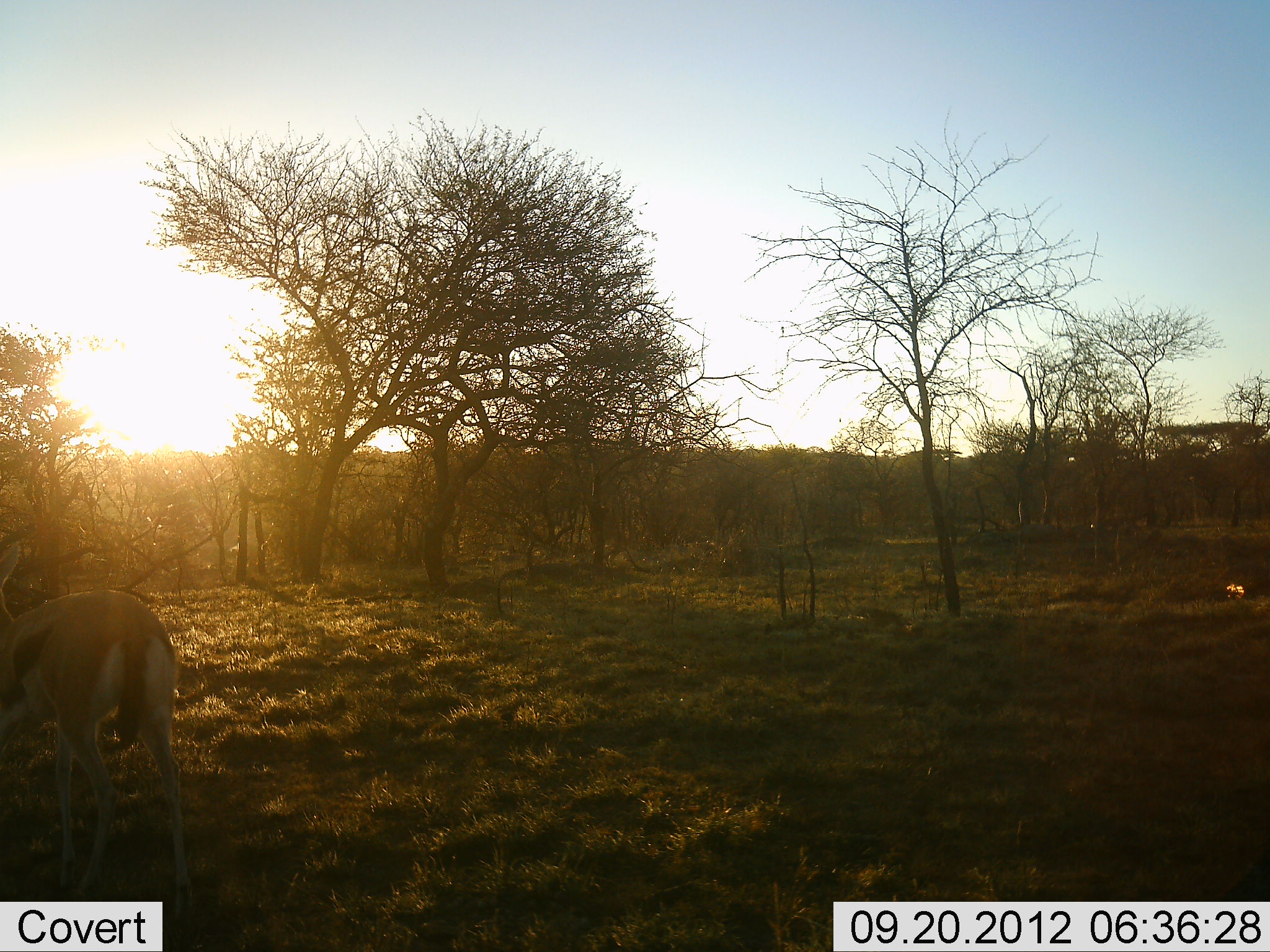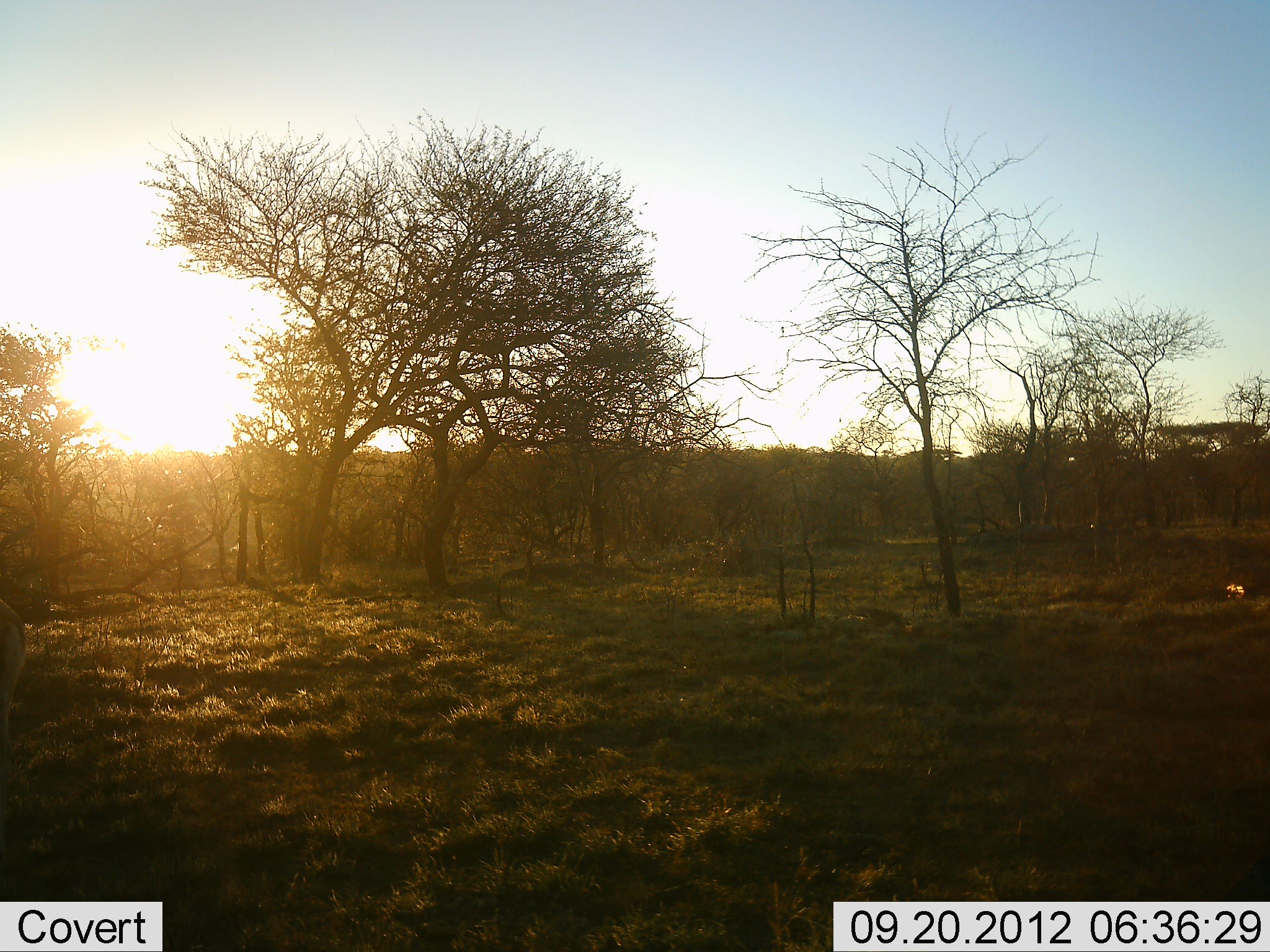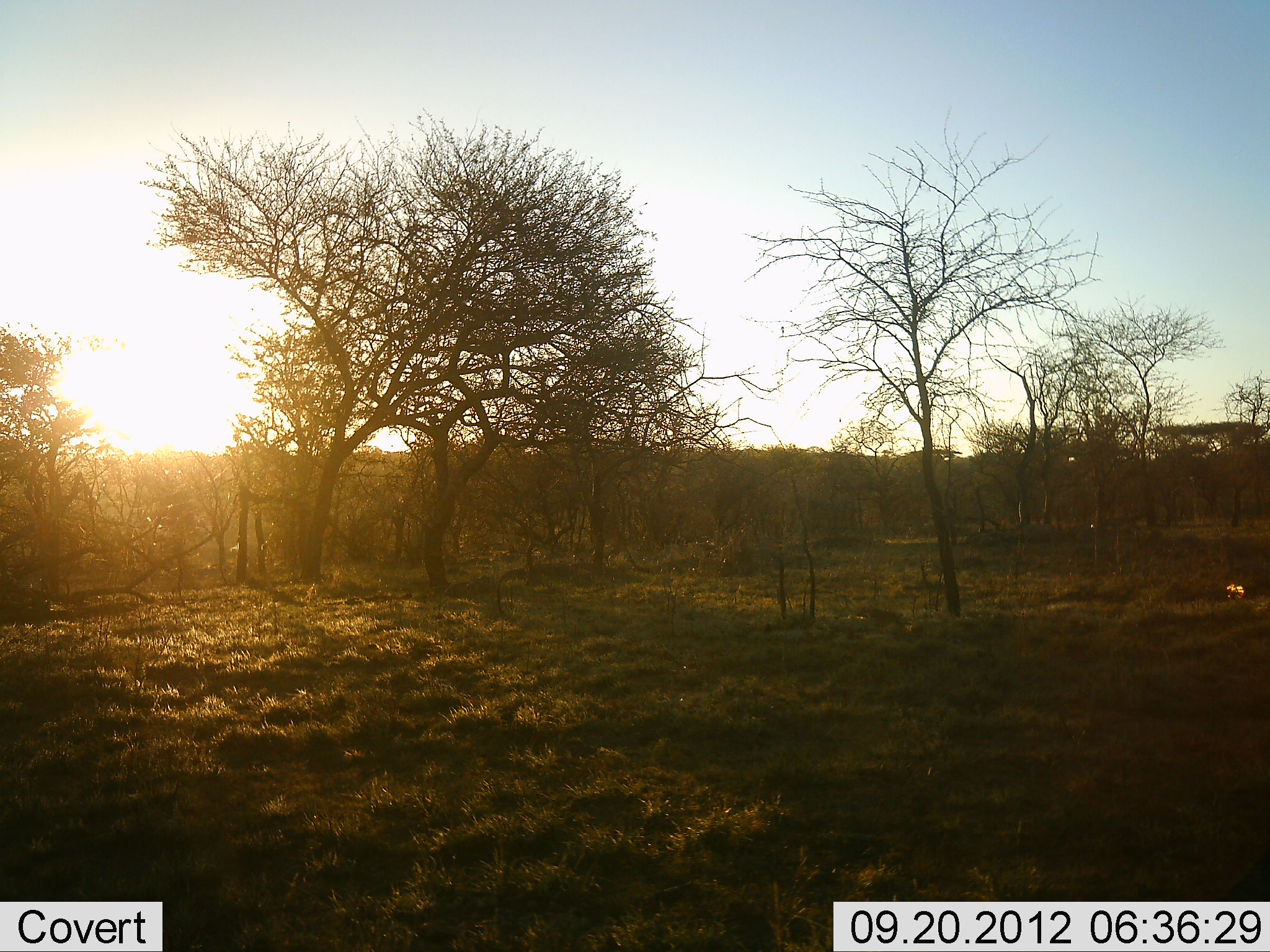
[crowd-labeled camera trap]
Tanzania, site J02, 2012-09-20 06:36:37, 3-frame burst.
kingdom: Animalia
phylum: Chordata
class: Mammalia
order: Artiodactyla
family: Bovidae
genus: Eudorcas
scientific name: Eudorcas thomsonii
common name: thomson's gazelle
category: gazellethomsons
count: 1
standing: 80%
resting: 0%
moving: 0%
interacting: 0%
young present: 0%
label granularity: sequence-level